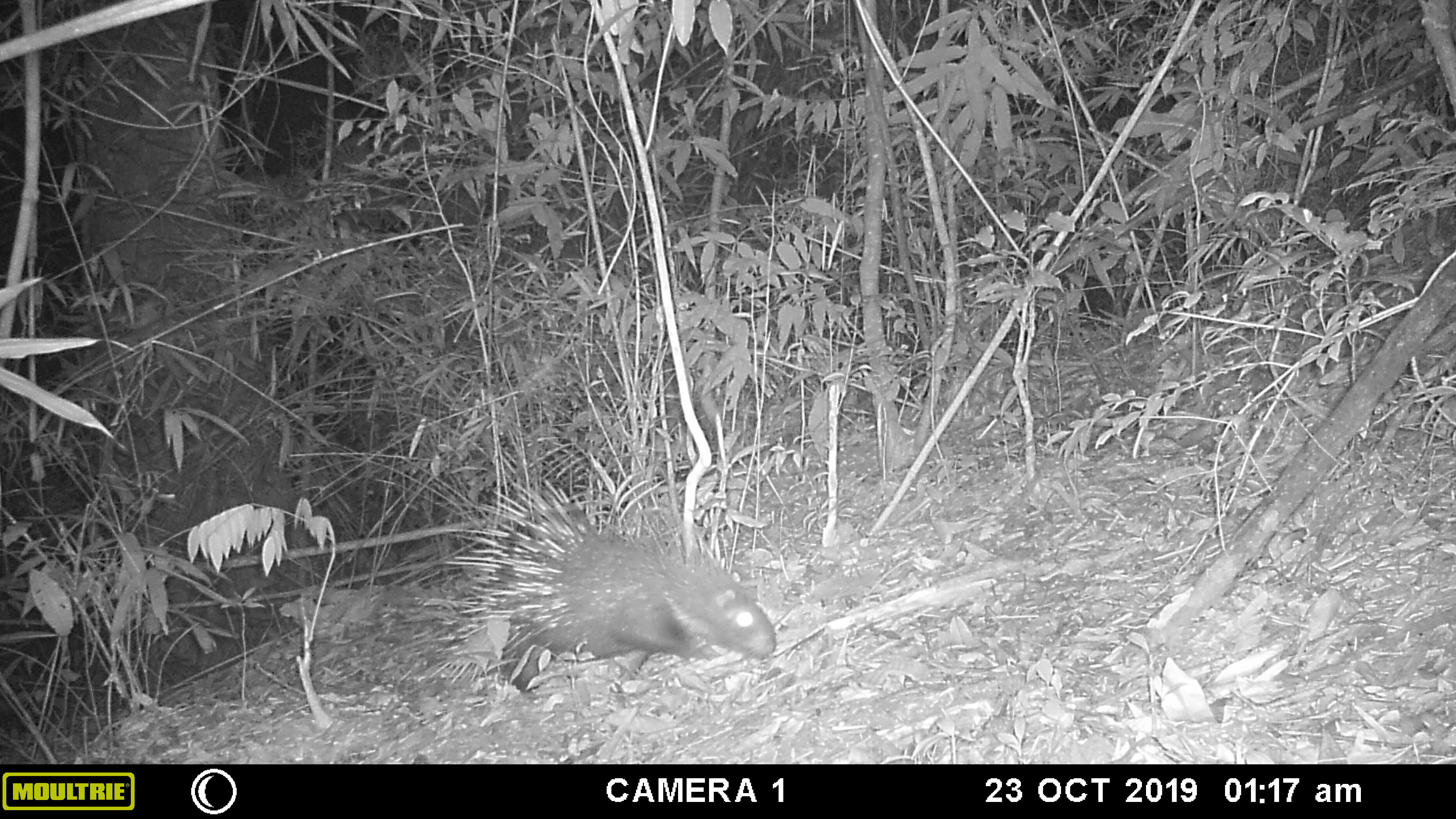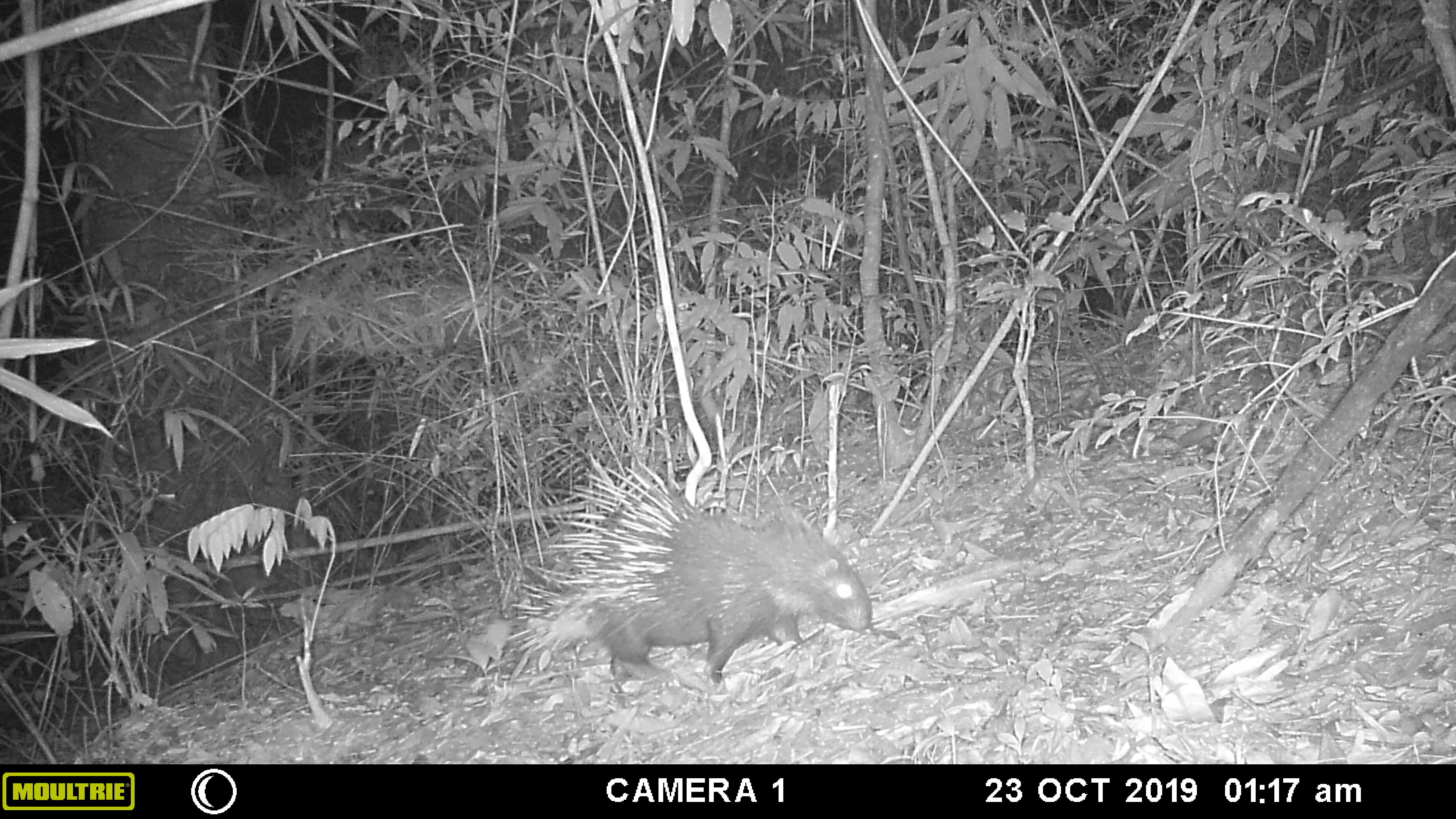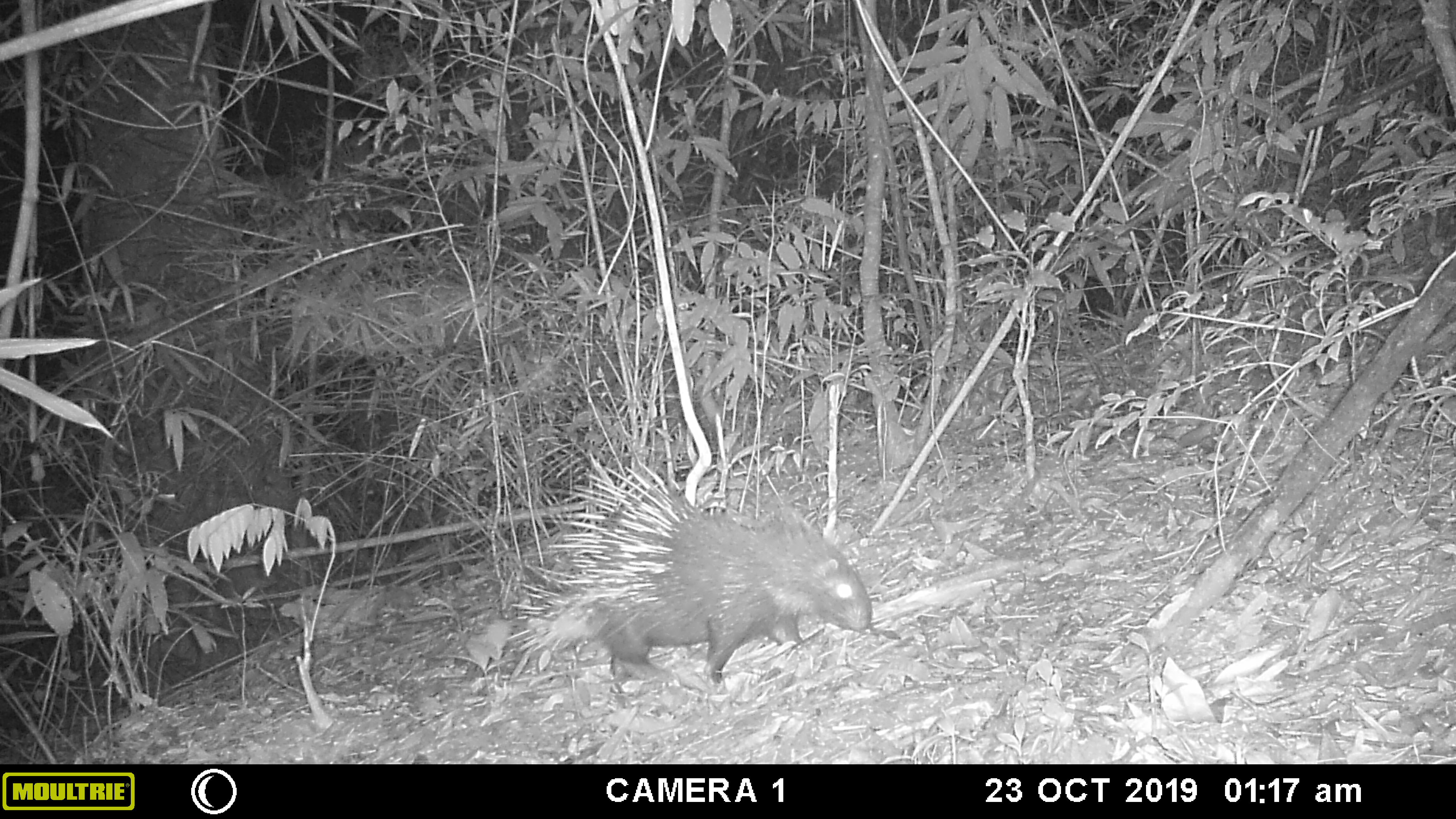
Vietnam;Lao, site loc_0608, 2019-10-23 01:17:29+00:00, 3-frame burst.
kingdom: Animalia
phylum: Chordata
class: Mammalia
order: Rodentia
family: Hystricidae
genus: Hystrix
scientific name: Hystrix brachyura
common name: malayan porcupine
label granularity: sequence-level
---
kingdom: Animalia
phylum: Chordata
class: Mammalia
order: Carnivora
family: Felidae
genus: Prionailurus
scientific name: Prionailurus bengalensis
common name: leopard cat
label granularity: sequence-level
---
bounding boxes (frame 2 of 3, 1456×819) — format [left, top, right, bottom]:
leopard cat: [505, 461, 873, 686]